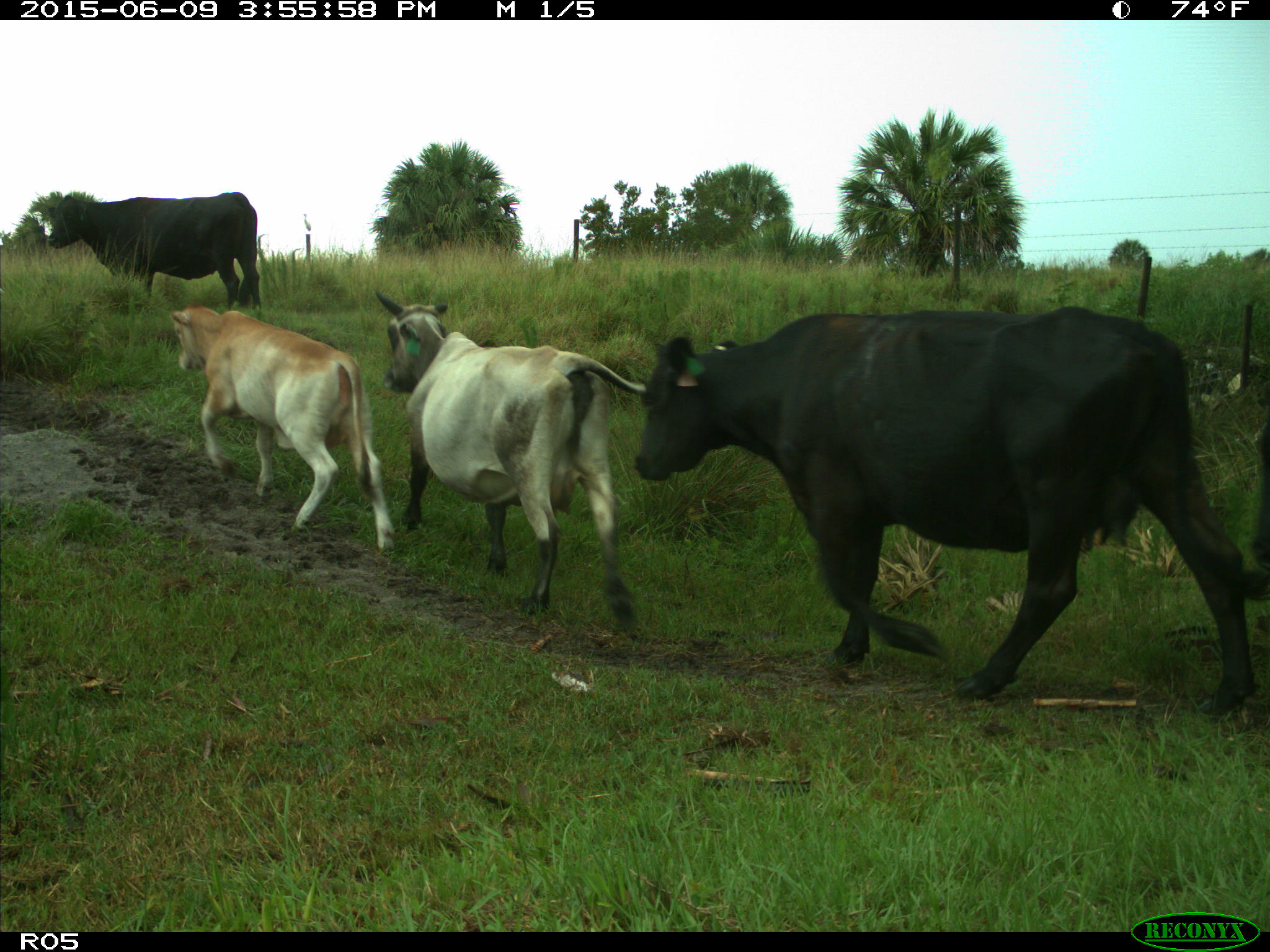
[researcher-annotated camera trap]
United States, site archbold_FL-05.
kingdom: Animalia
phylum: Chordata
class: Mammalia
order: Artiodactyla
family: Bovidae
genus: Bos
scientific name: Bos taurus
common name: domestic cow